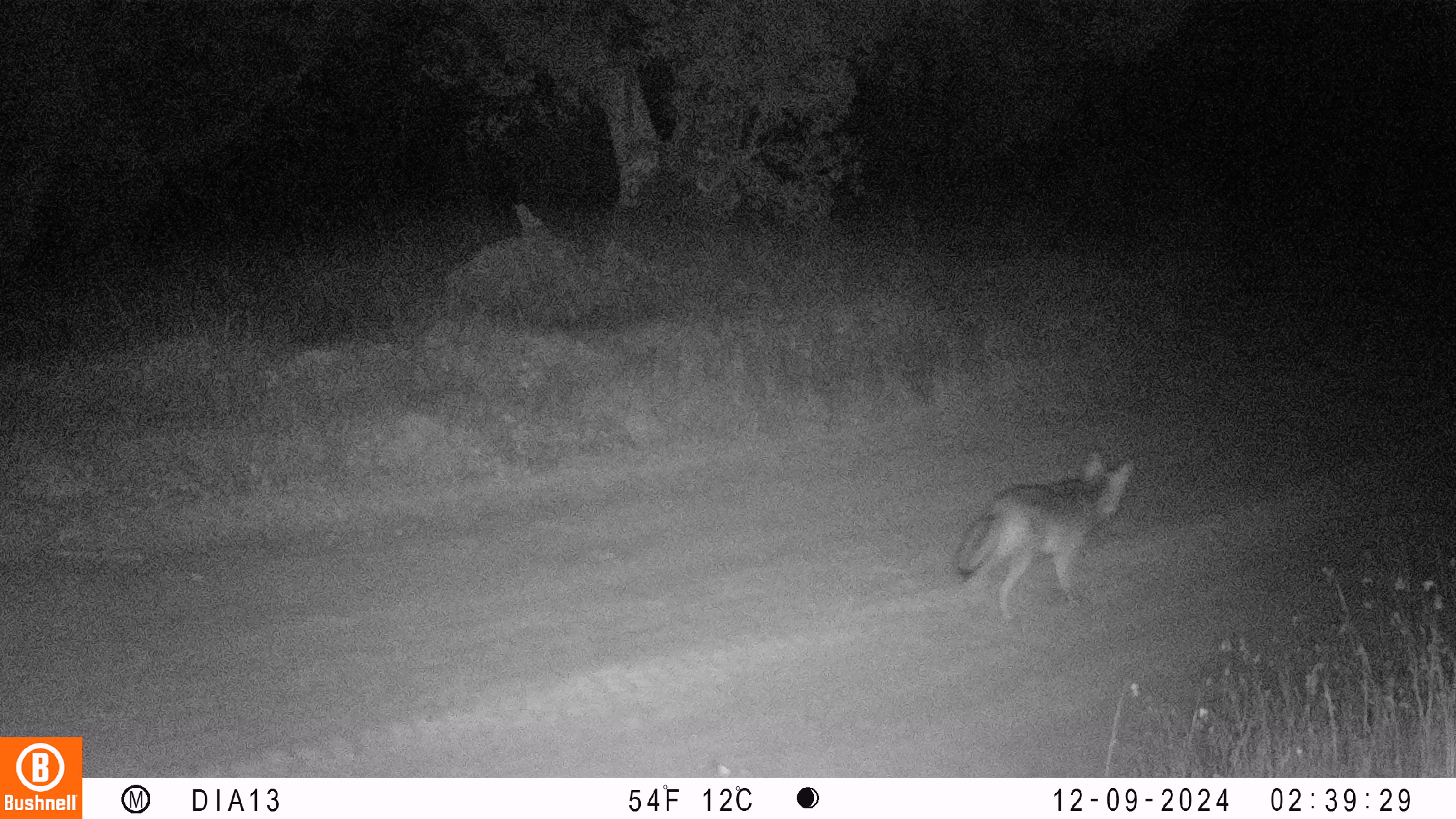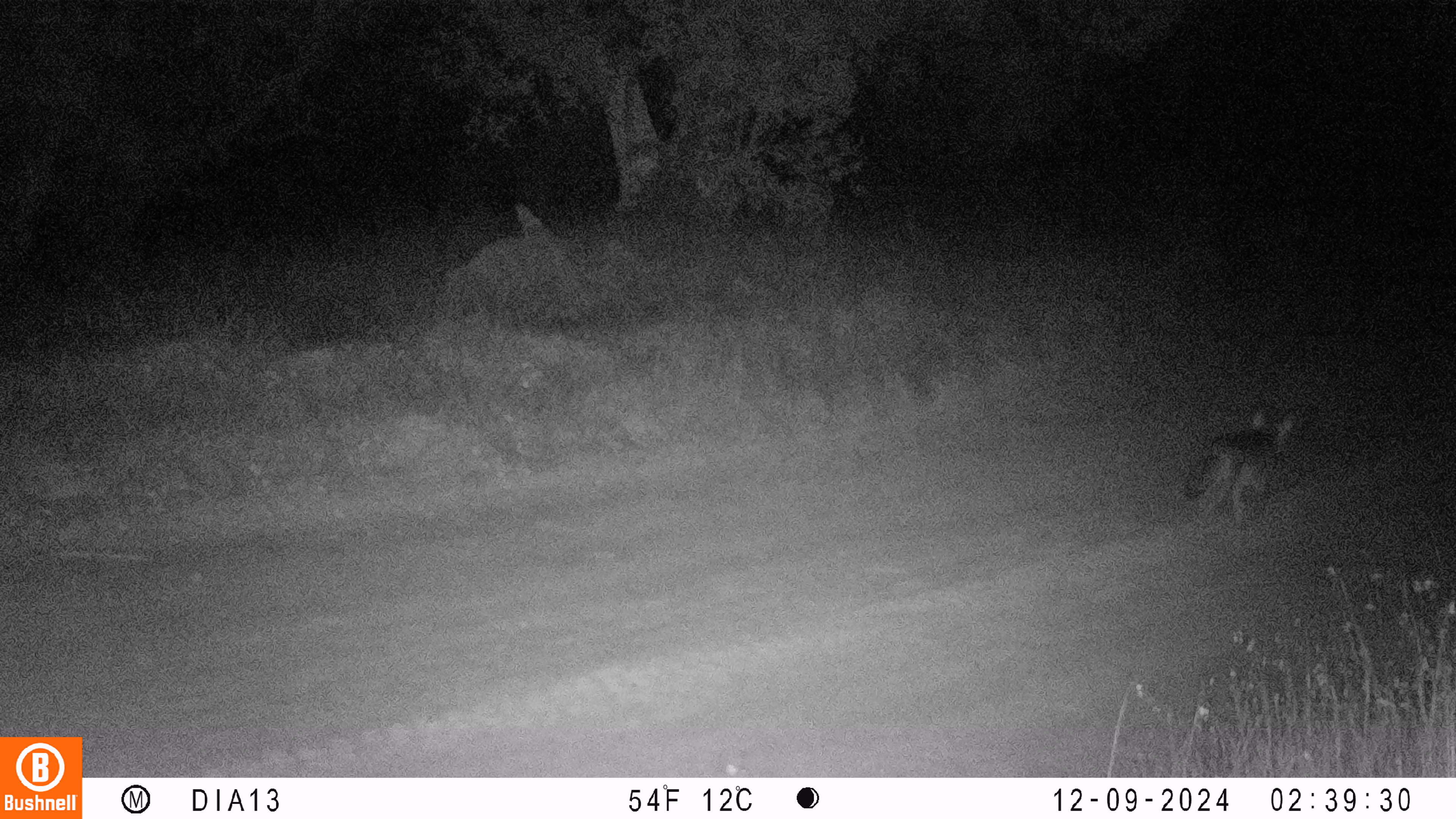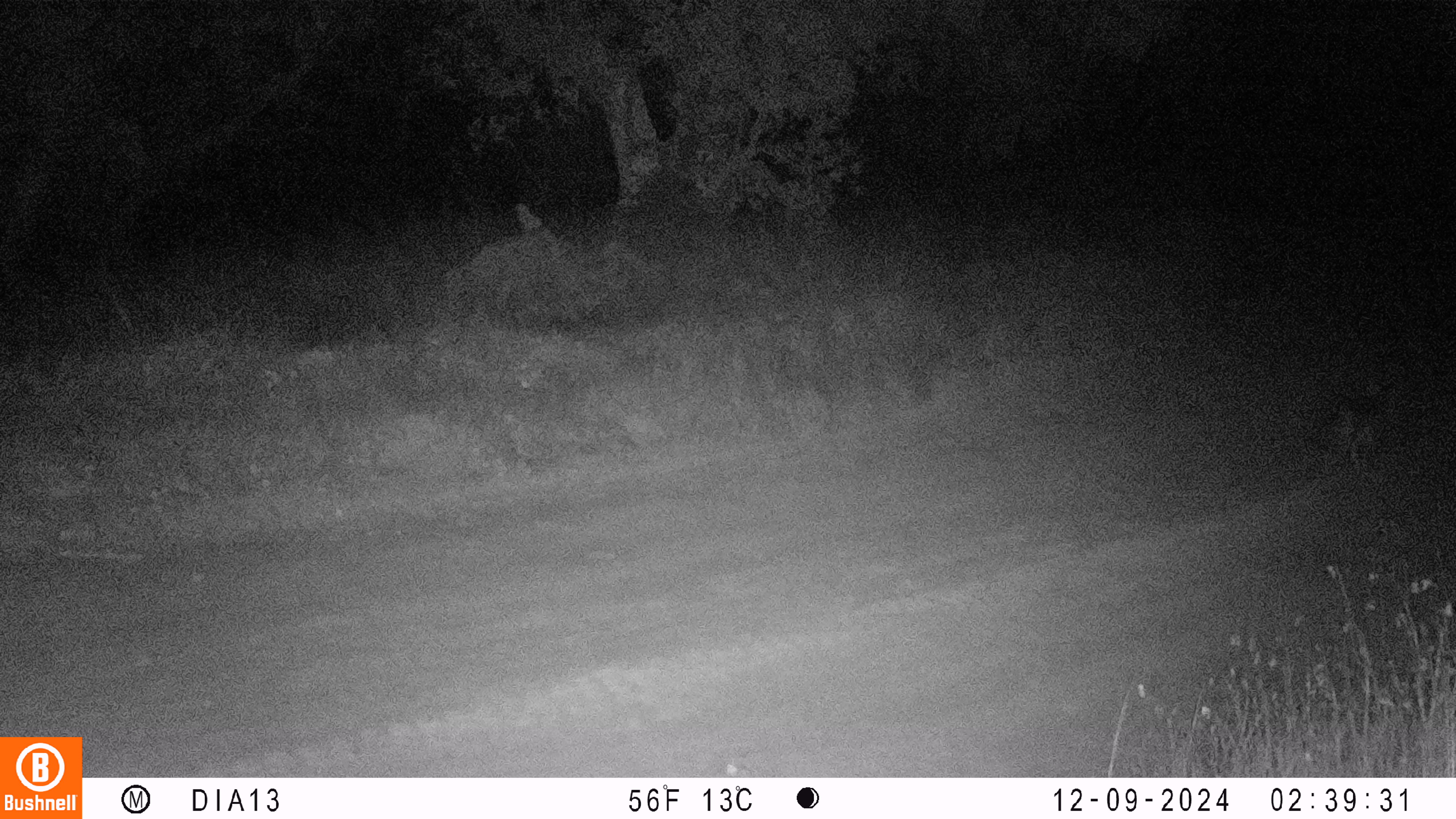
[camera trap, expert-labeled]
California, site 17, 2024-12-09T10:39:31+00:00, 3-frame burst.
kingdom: Animalia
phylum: Chordata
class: Mammalia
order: Carnivora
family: Canidae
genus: Canis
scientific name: Canis latrans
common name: coyote